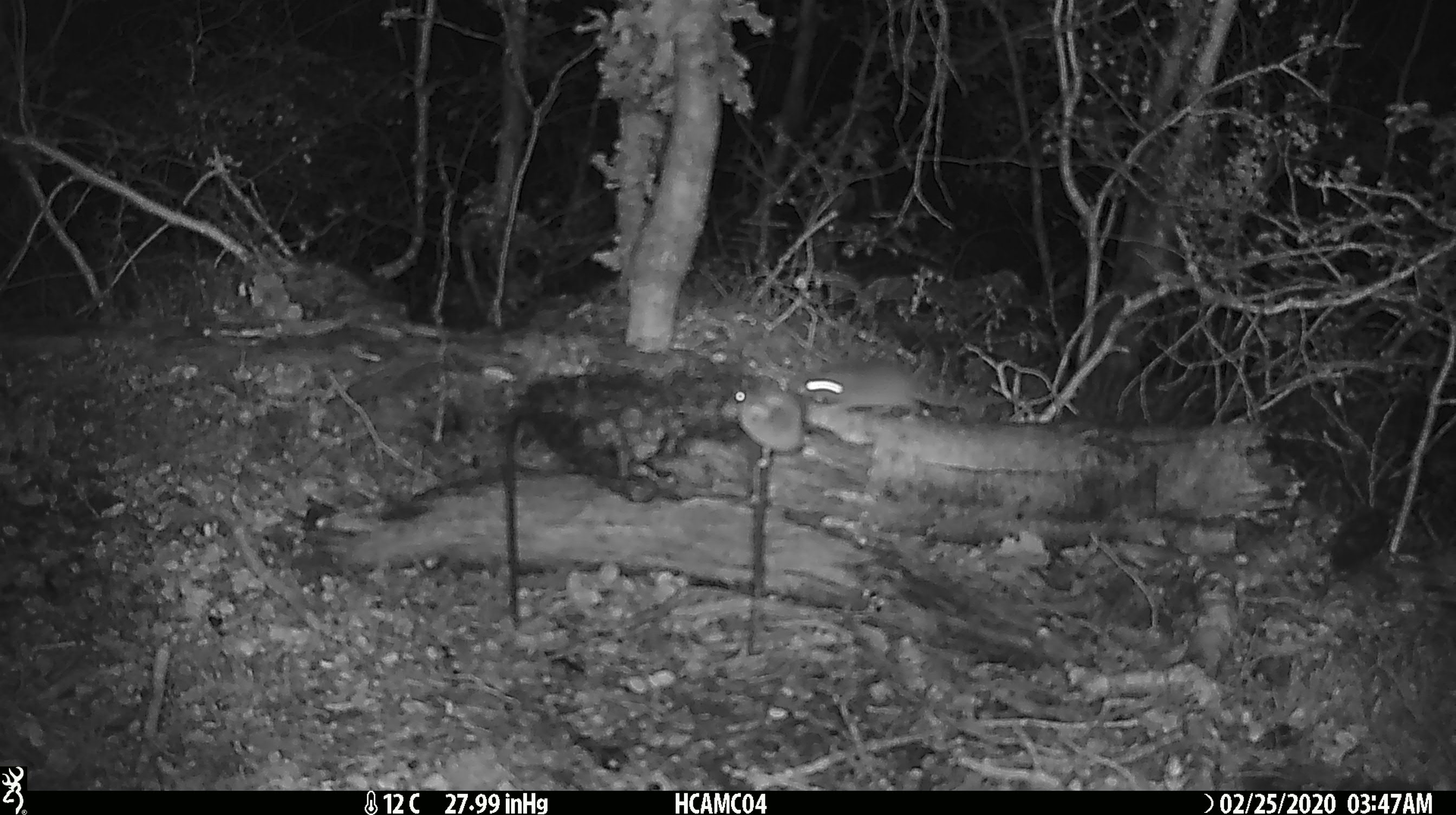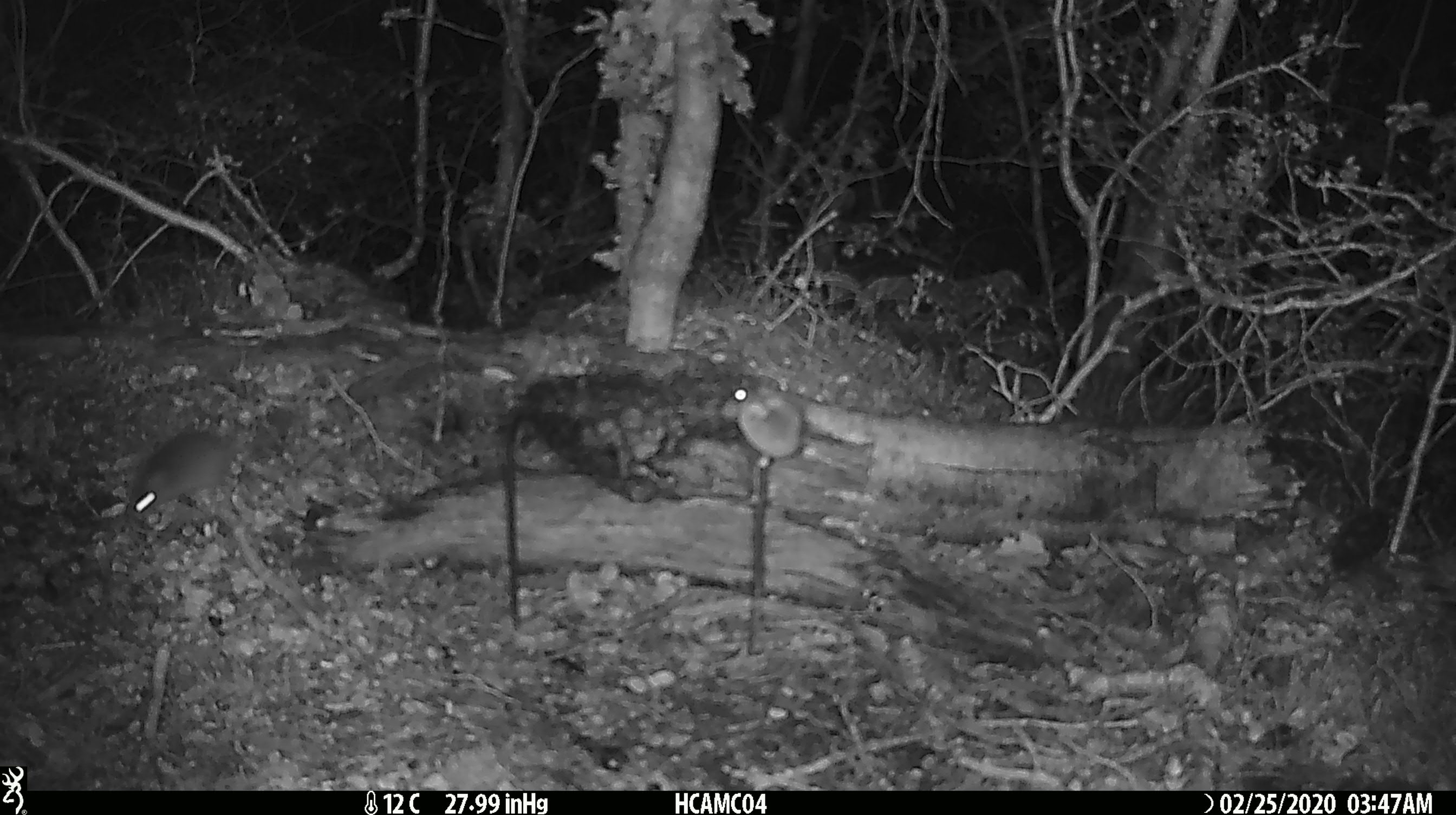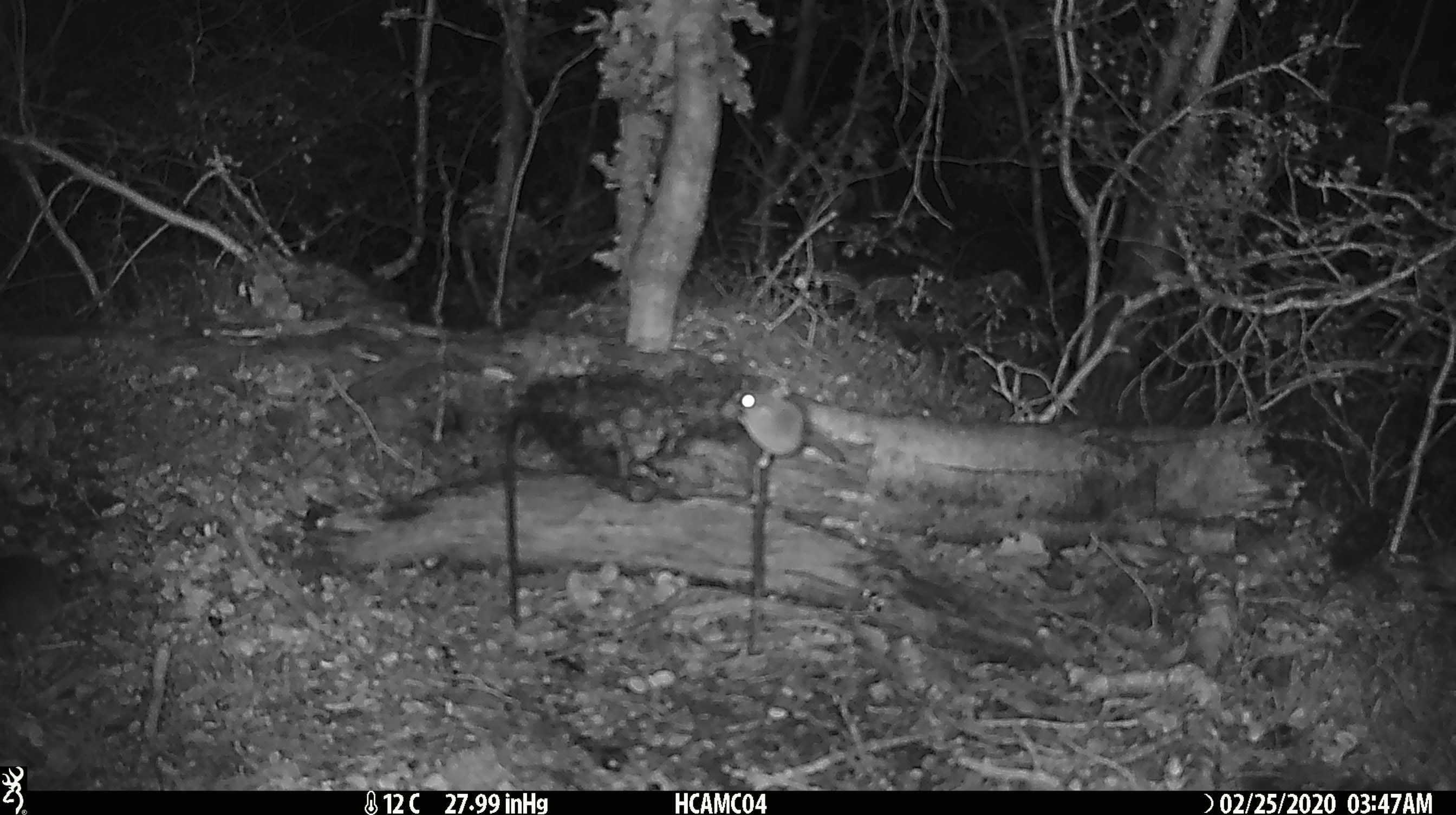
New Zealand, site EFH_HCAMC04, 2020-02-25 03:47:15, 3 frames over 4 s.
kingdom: Animalia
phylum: Chordata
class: Mammalia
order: Rodentia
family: Muridae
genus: Mus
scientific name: Mus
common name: mouse